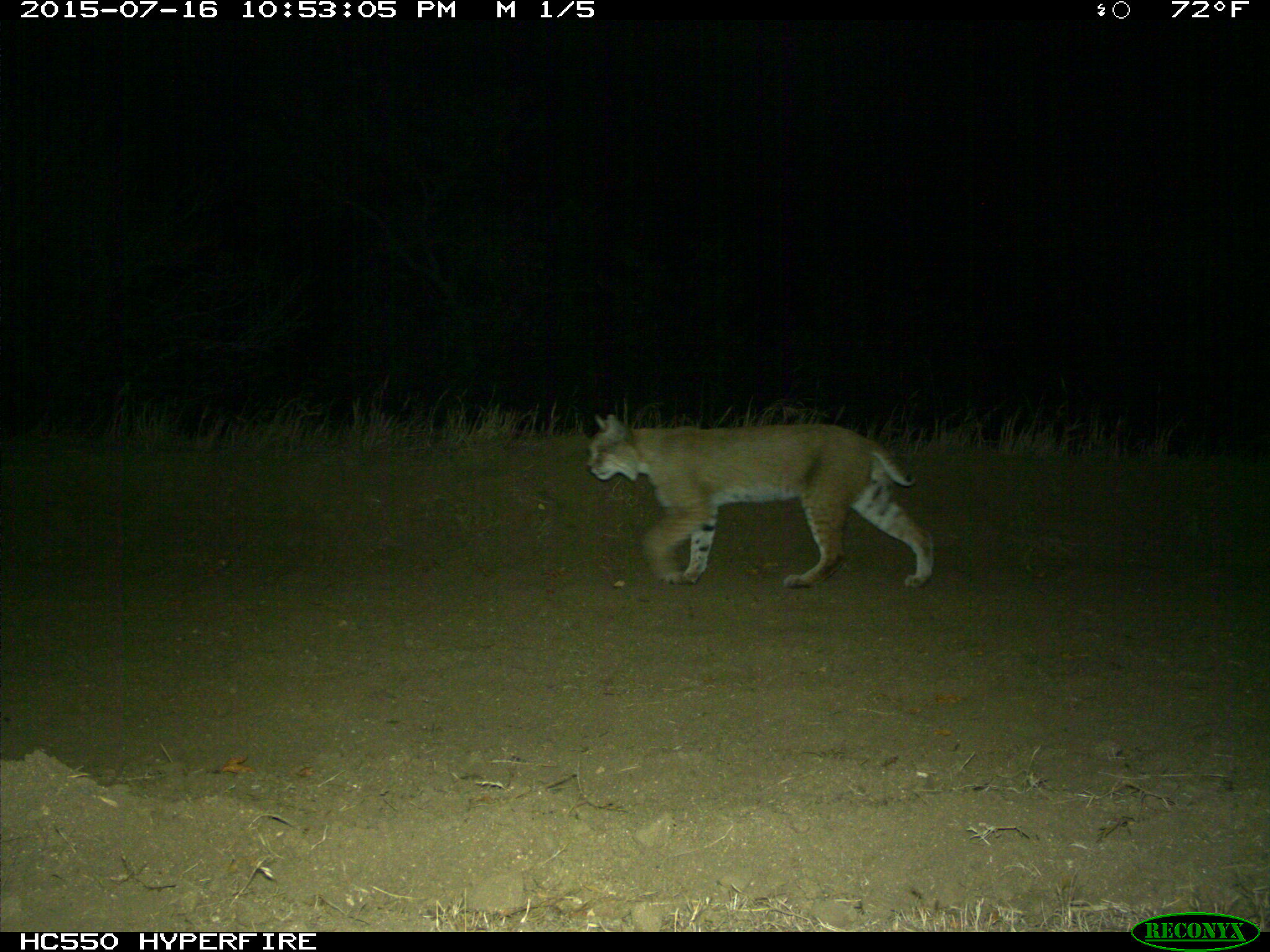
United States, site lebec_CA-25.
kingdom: Animalia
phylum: Chordata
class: Mammalia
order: Carnivora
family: Felidae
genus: Lynx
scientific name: Lynx rufus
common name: bobcat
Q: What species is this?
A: Lynx rufus (bobcat).